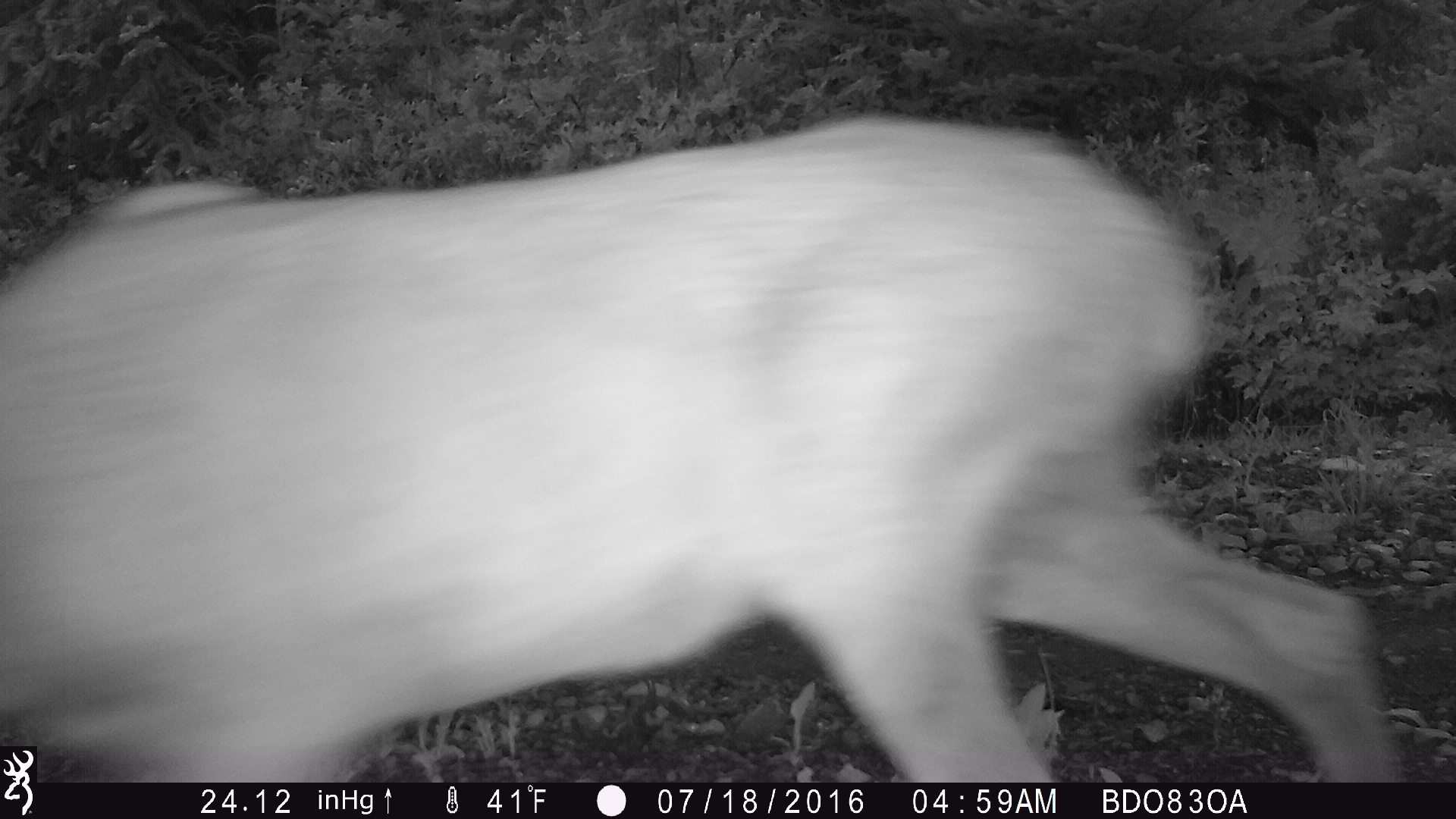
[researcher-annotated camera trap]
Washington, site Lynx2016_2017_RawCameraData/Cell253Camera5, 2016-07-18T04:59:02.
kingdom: Animalia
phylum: Chordata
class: Mammalia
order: Artiodactyla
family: Cervidae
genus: Odocoileus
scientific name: Odocoileus hemionus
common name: mule deer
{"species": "Odocoileus hemionus (mule deer)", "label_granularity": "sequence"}